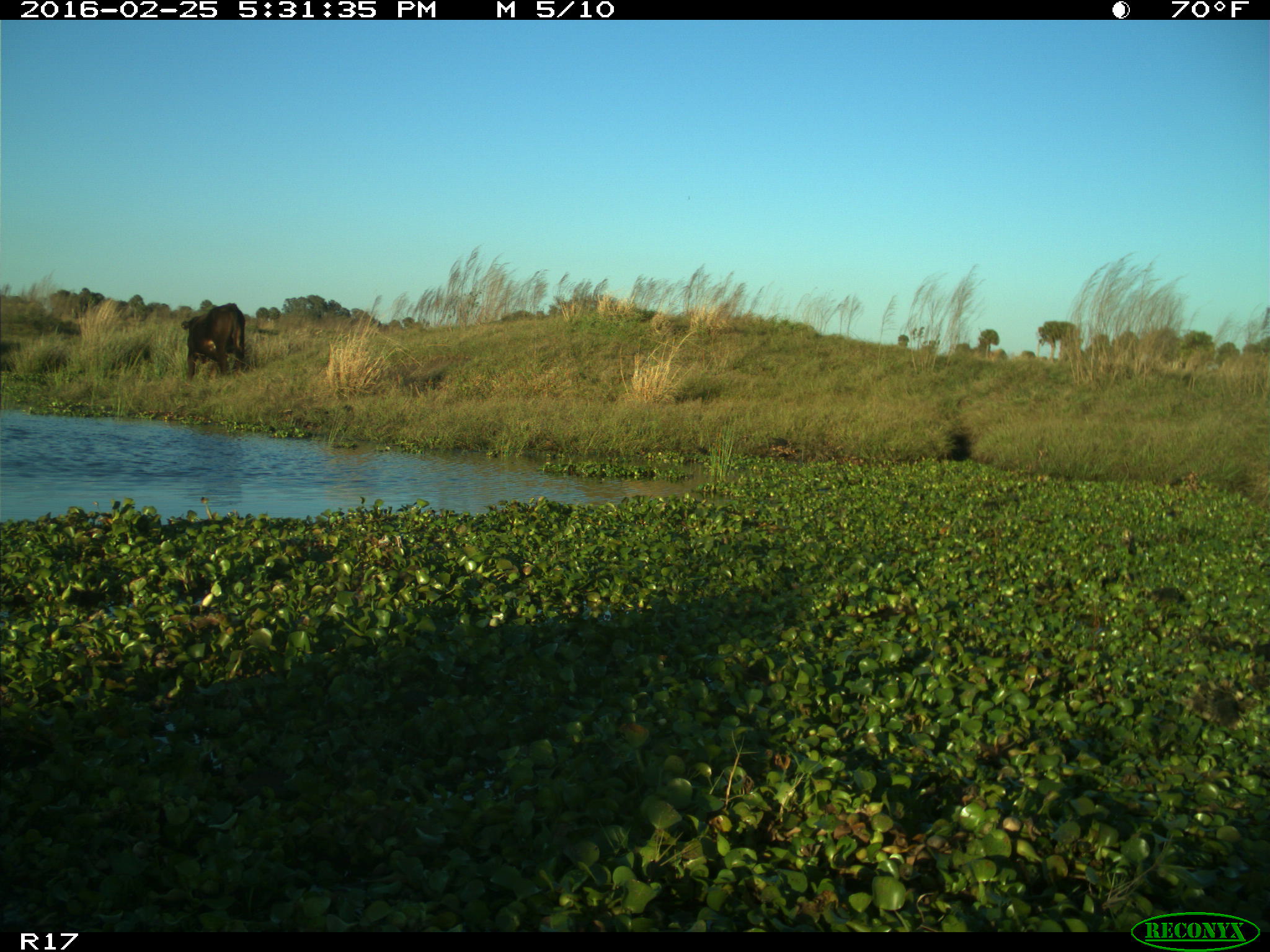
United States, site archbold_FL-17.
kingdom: Animalia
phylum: Chordata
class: Mammalia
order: Artiodactyla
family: Bovidae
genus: Bos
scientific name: Bos taurus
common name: domestic cow